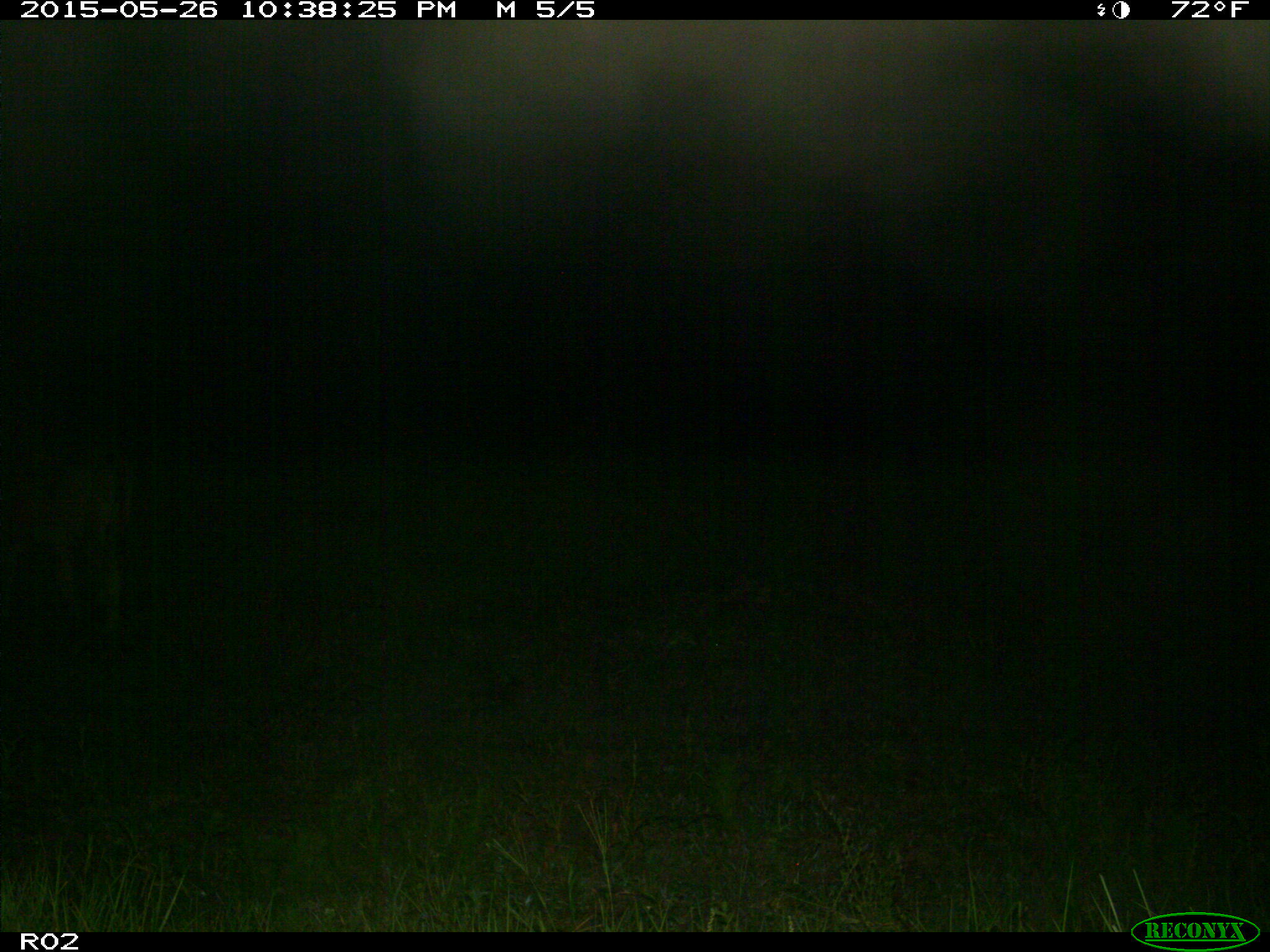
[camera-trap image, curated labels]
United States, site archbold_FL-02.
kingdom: Animalia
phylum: Chordata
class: Mammalia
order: Artiodactyla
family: Bovidae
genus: Bos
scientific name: Bos taurus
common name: domestic cow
Bos taurus (domestic cow).